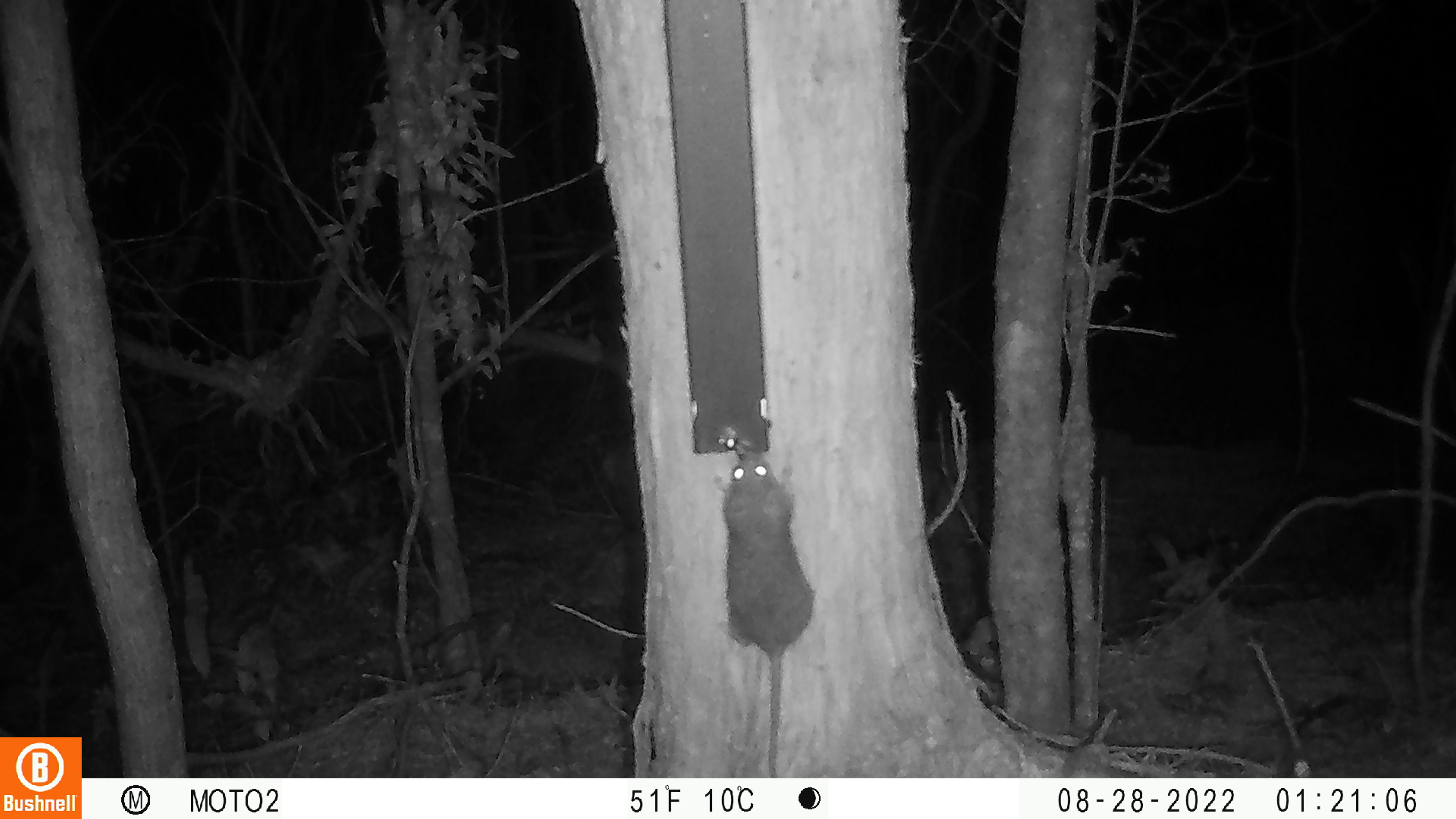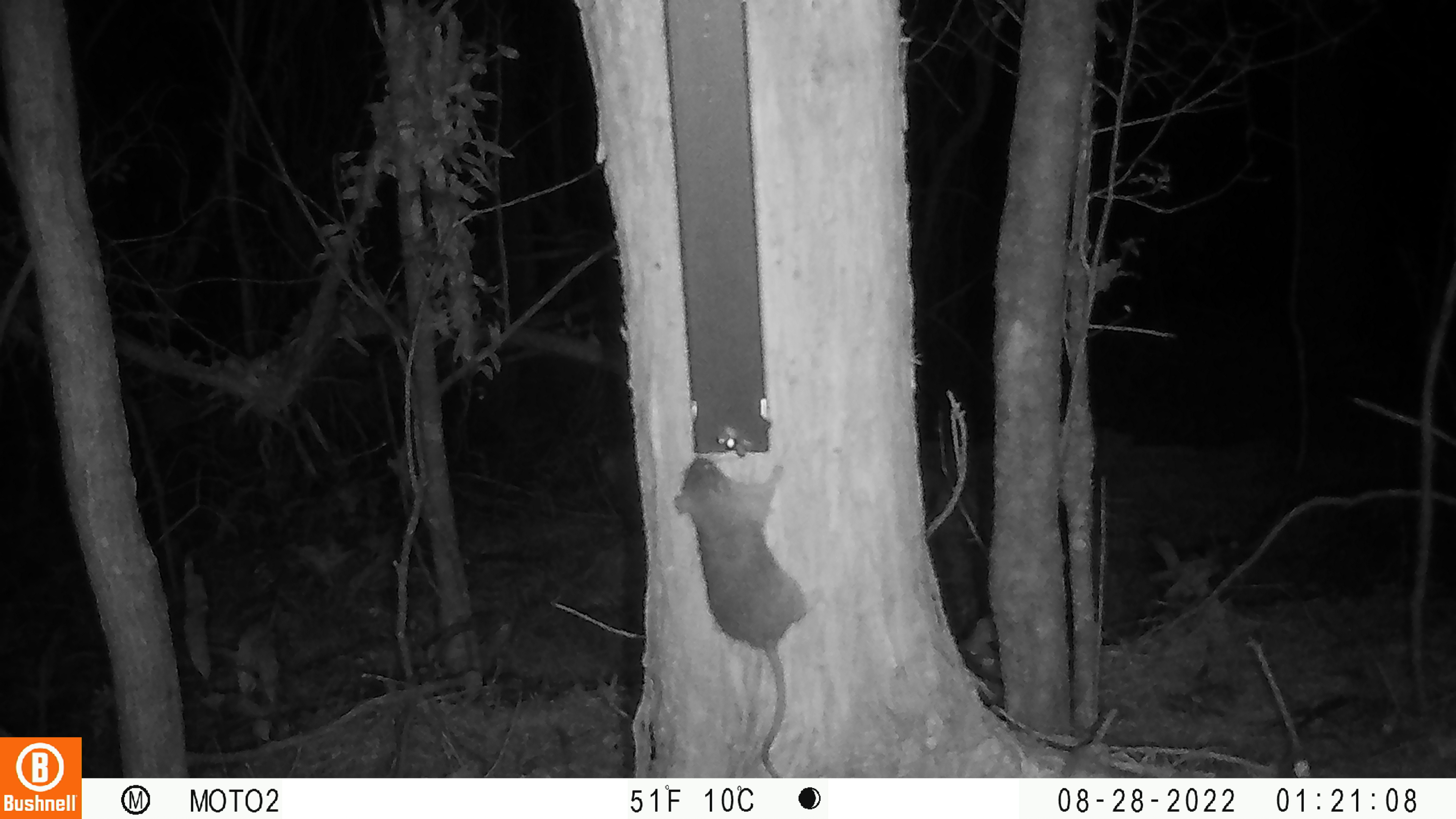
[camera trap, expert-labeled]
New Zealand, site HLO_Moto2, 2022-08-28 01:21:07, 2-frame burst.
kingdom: Animalia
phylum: Chordata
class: Mammalia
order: Rodentia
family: Muridae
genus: Rattus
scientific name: Rattus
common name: rat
Rat (Rattus).